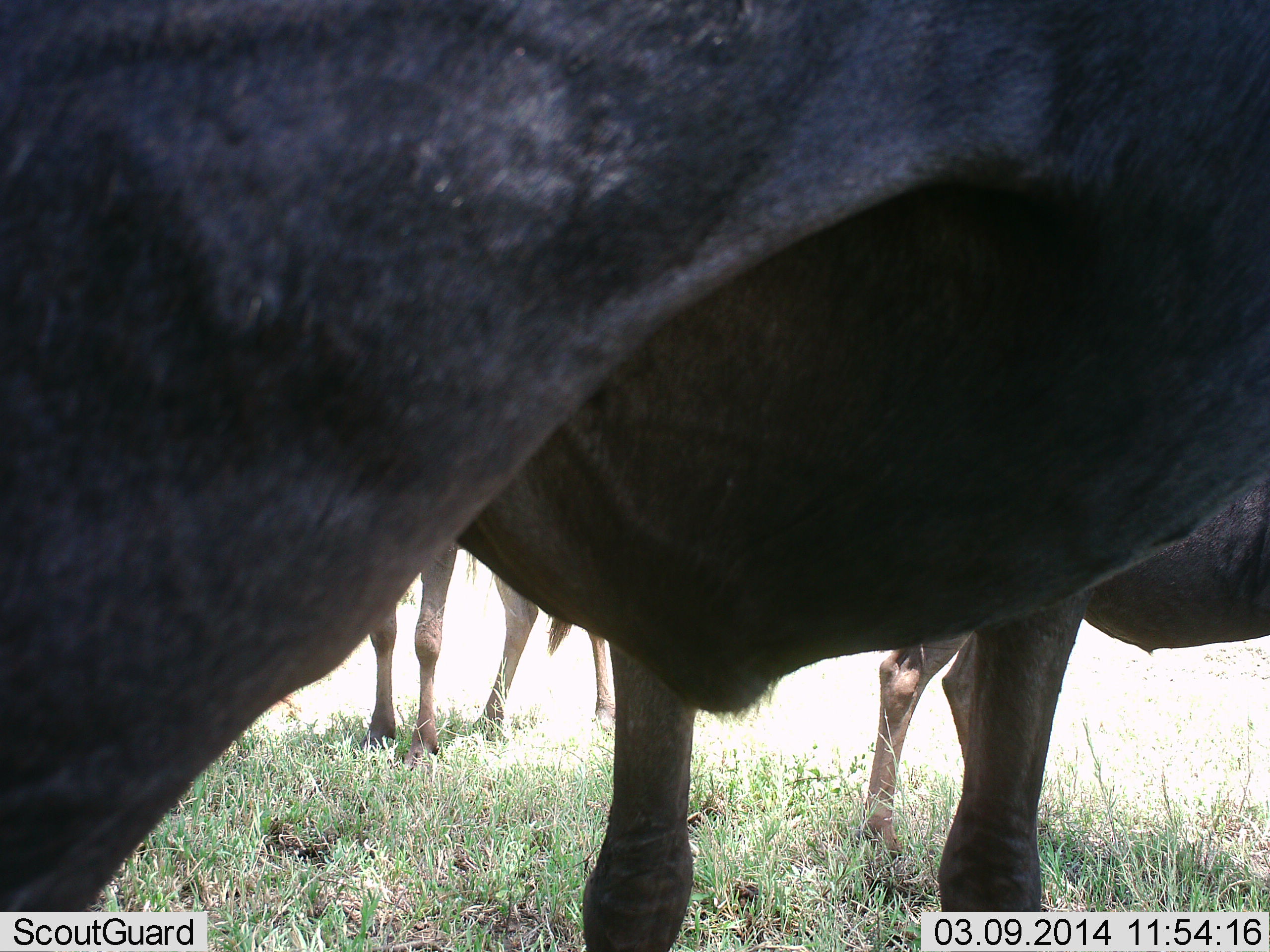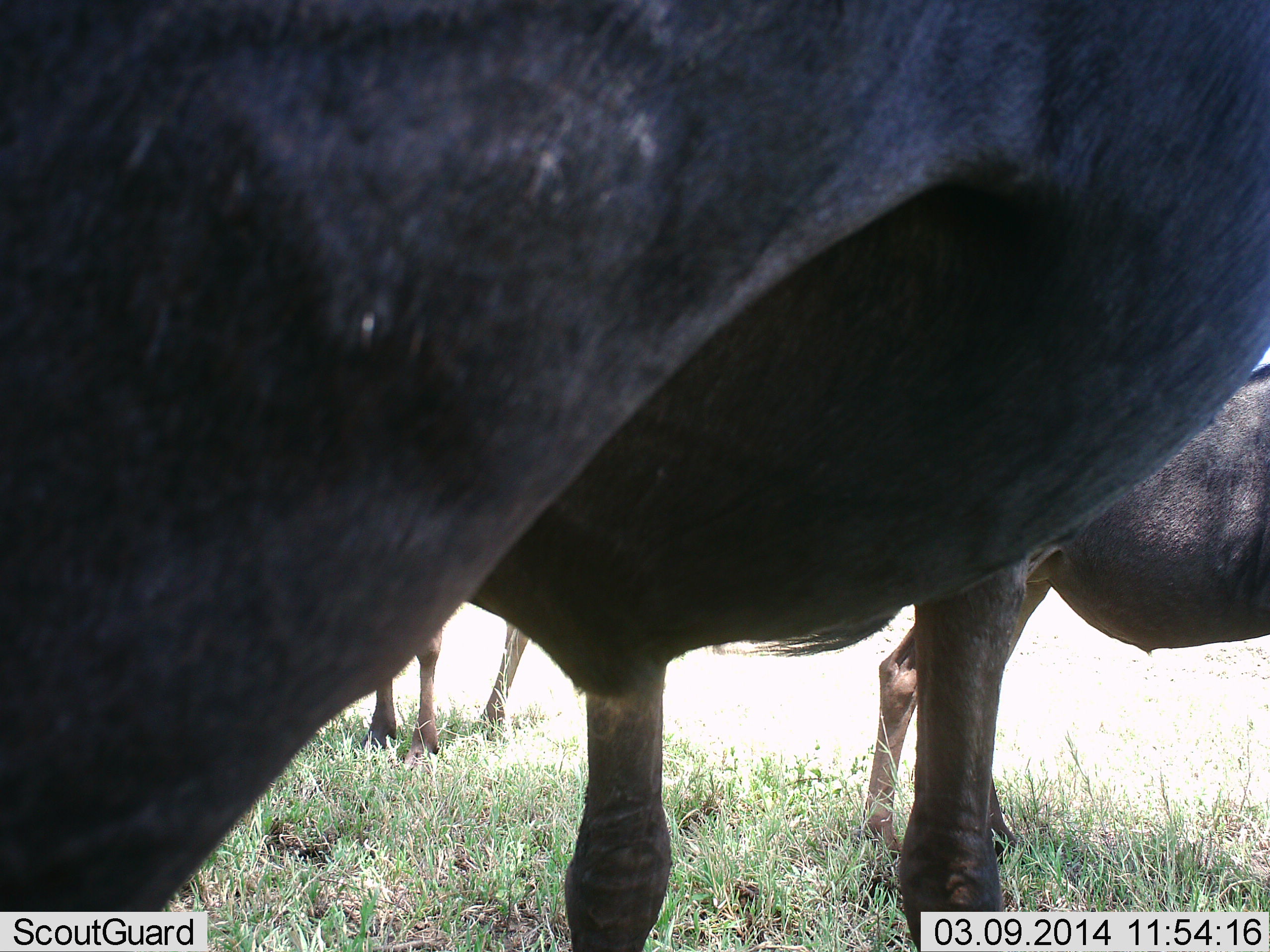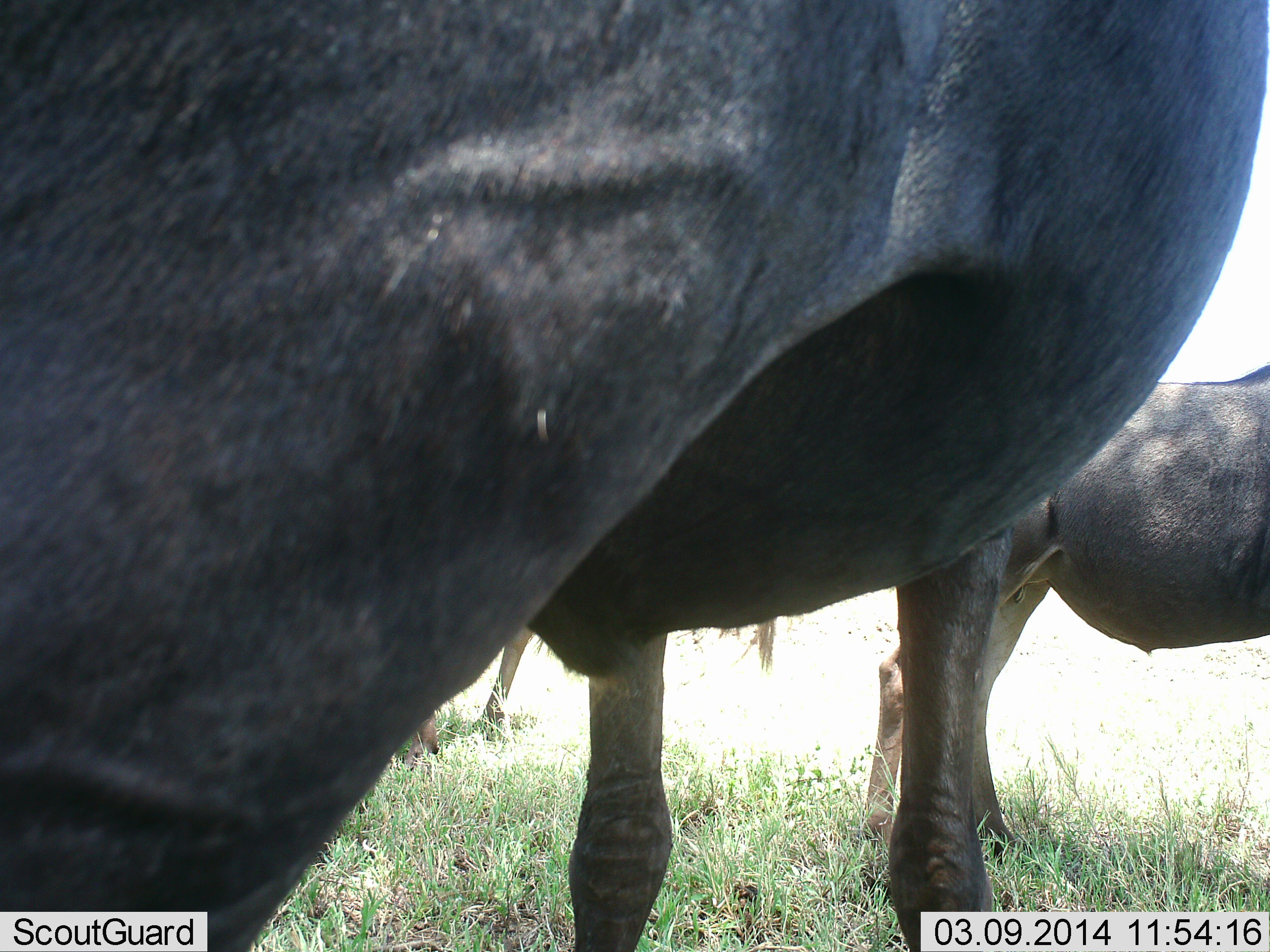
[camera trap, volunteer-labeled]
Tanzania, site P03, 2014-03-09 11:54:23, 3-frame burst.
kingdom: Animalia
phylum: Chordata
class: Mammalia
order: Artiodactyla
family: Bovidae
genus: Connochaetes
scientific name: Connochaetes taurinus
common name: blue wildebeest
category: wildebeest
Wildebeest (blue wildebeest) (Connochaetes taurinus), count 3. Behavior (volunteer vote fractions): standing 100%, resting 0%, moving 0%, interacting 0%. Young present (vote fraction): 10%. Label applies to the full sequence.